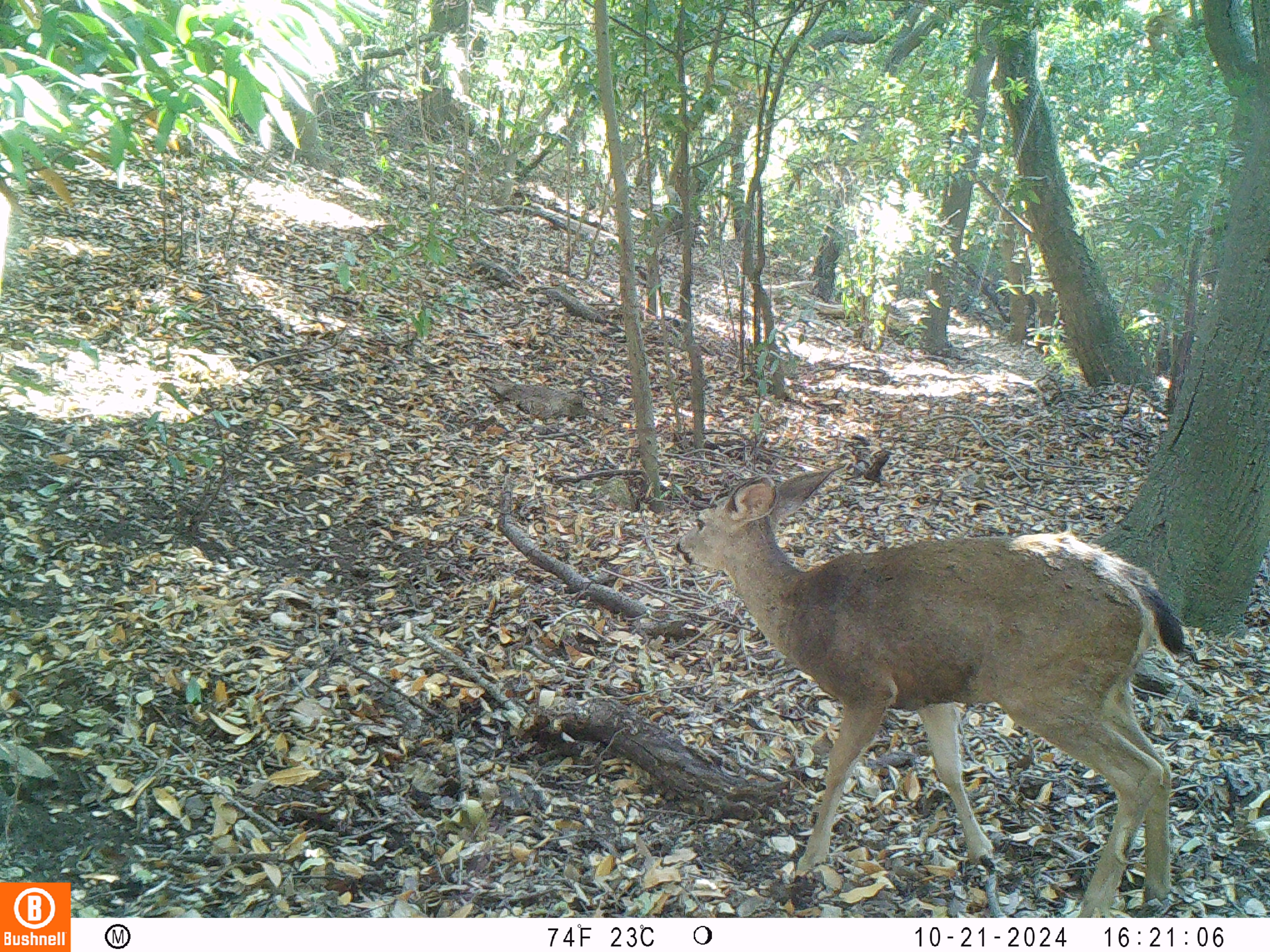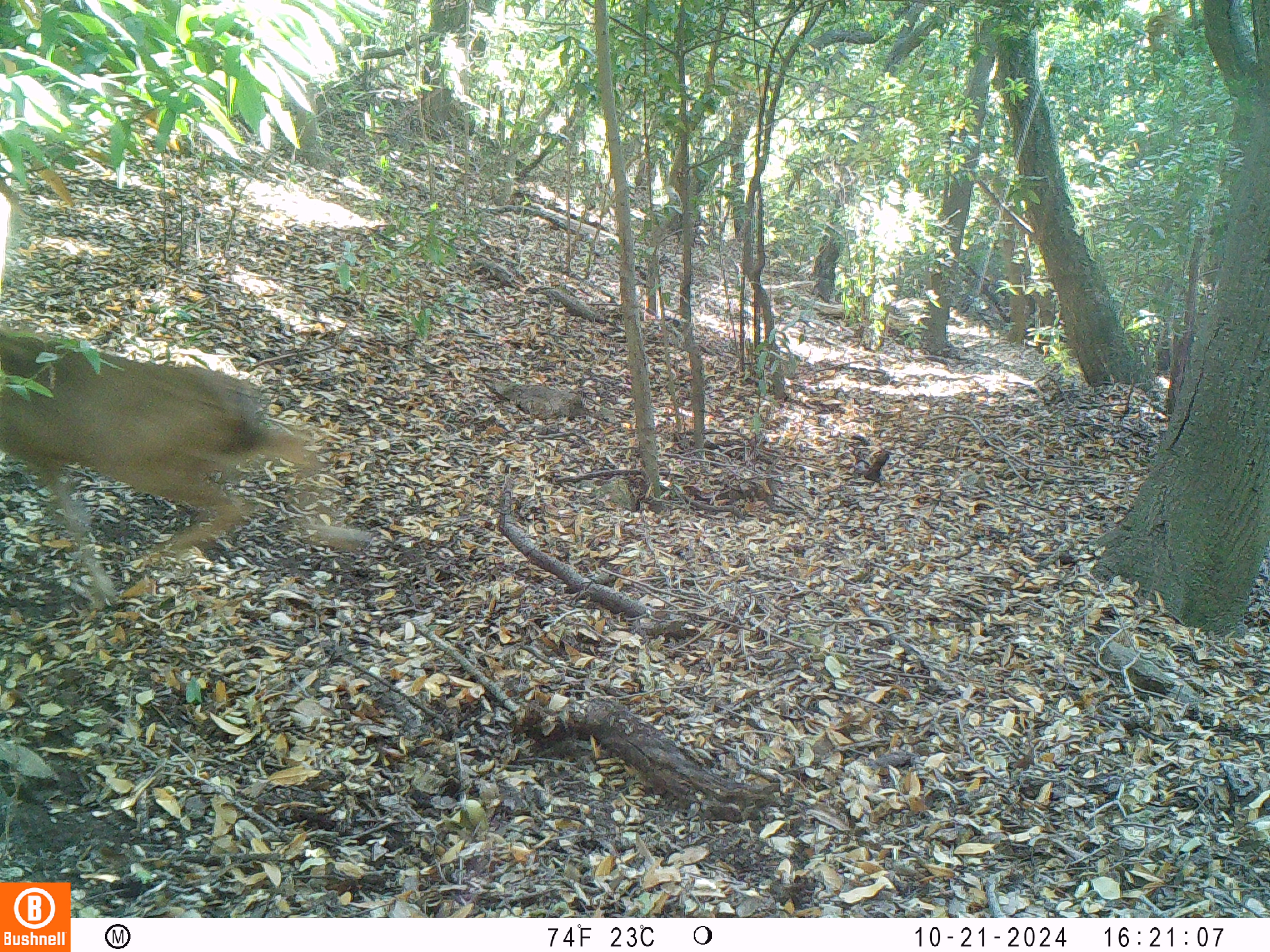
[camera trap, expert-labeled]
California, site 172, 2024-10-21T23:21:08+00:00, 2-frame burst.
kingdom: Animalia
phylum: Chordata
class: Mammalia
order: Artiodactyla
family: Cervidae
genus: Odocoileus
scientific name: Odocoileus hemionus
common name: mule deer